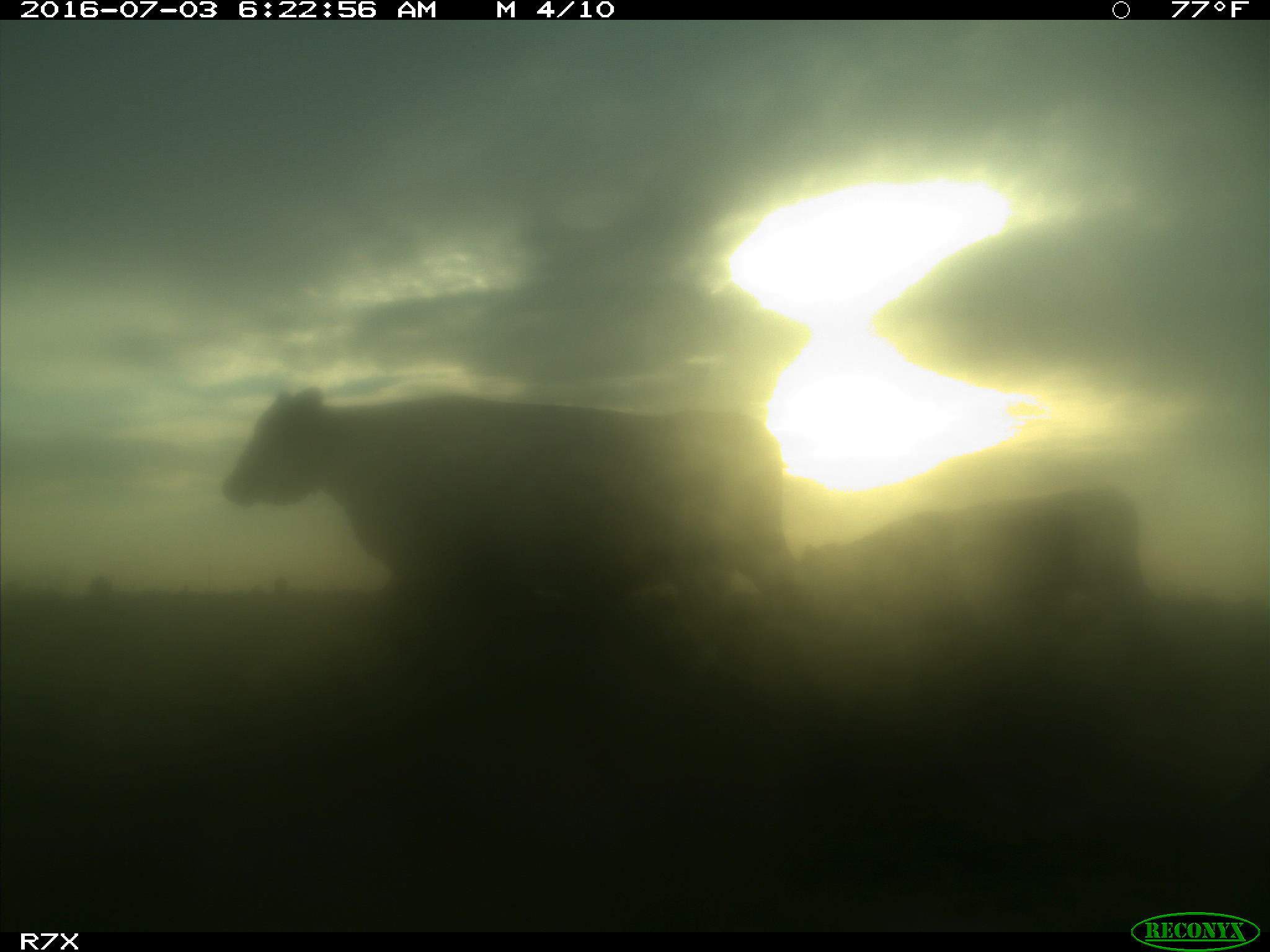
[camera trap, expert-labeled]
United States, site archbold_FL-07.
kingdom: Animalia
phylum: Chordata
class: Mammalia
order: Artiodactyla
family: Bovidae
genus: Bos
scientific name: Bos taurus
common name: domestic cow